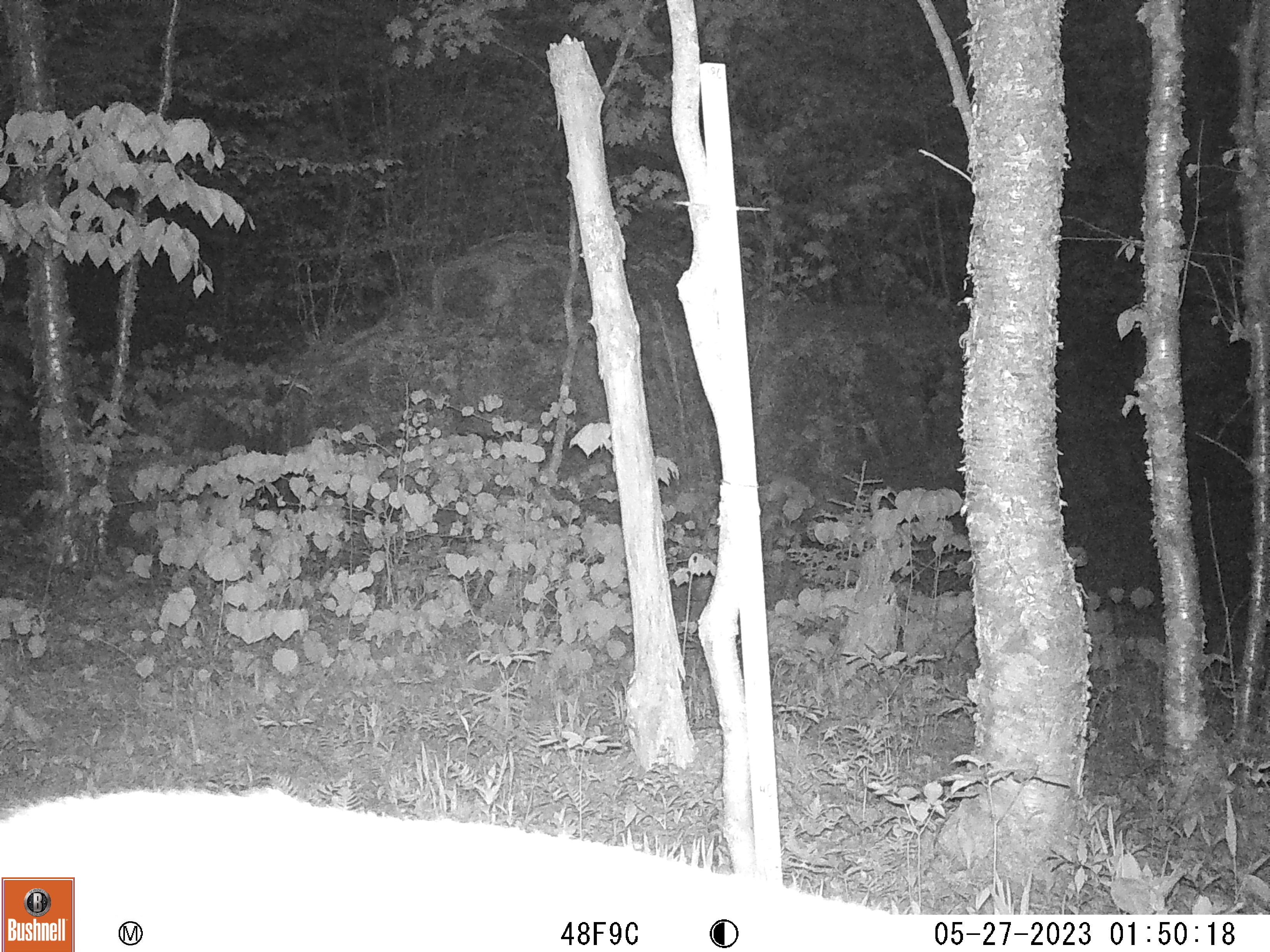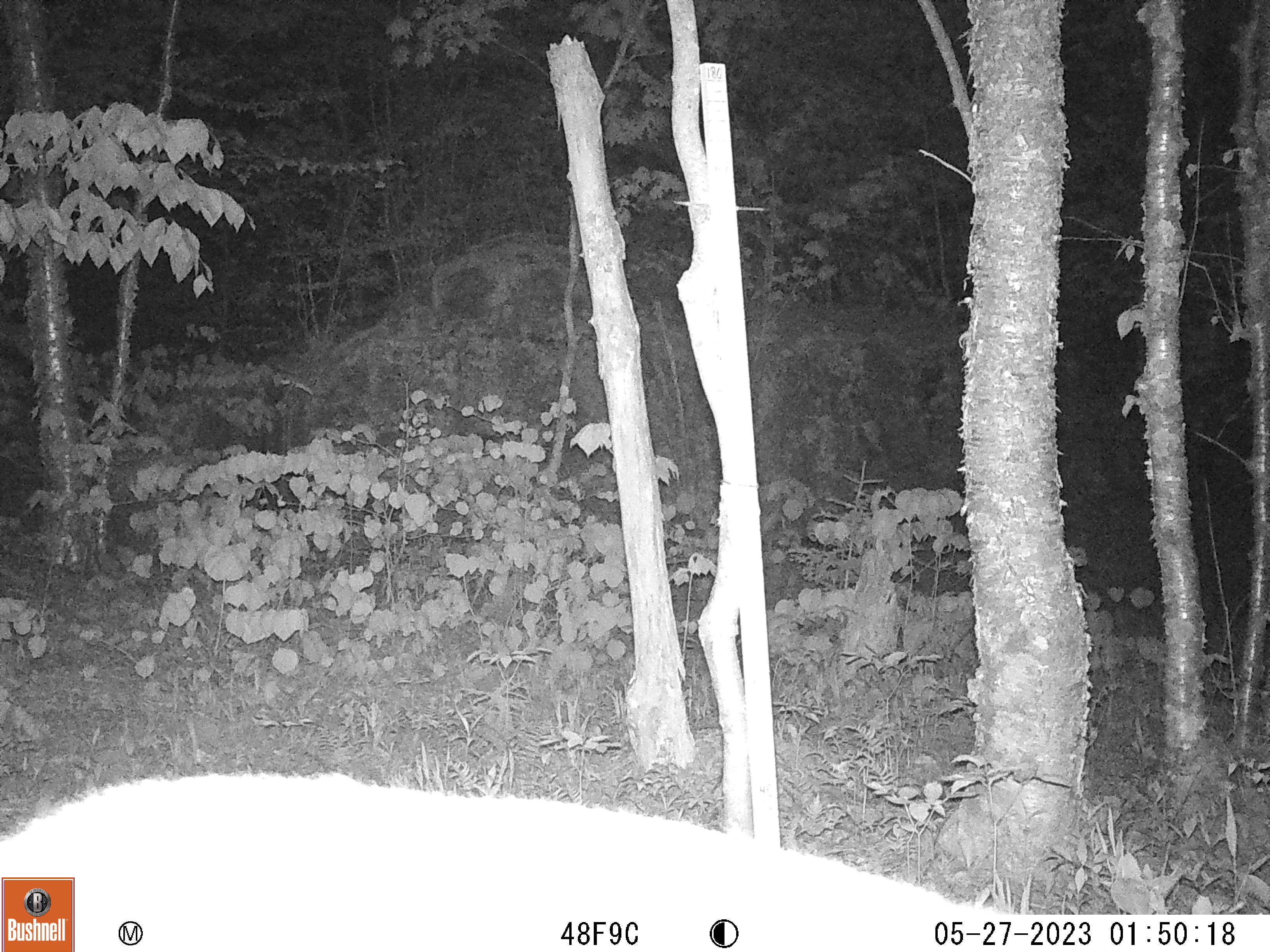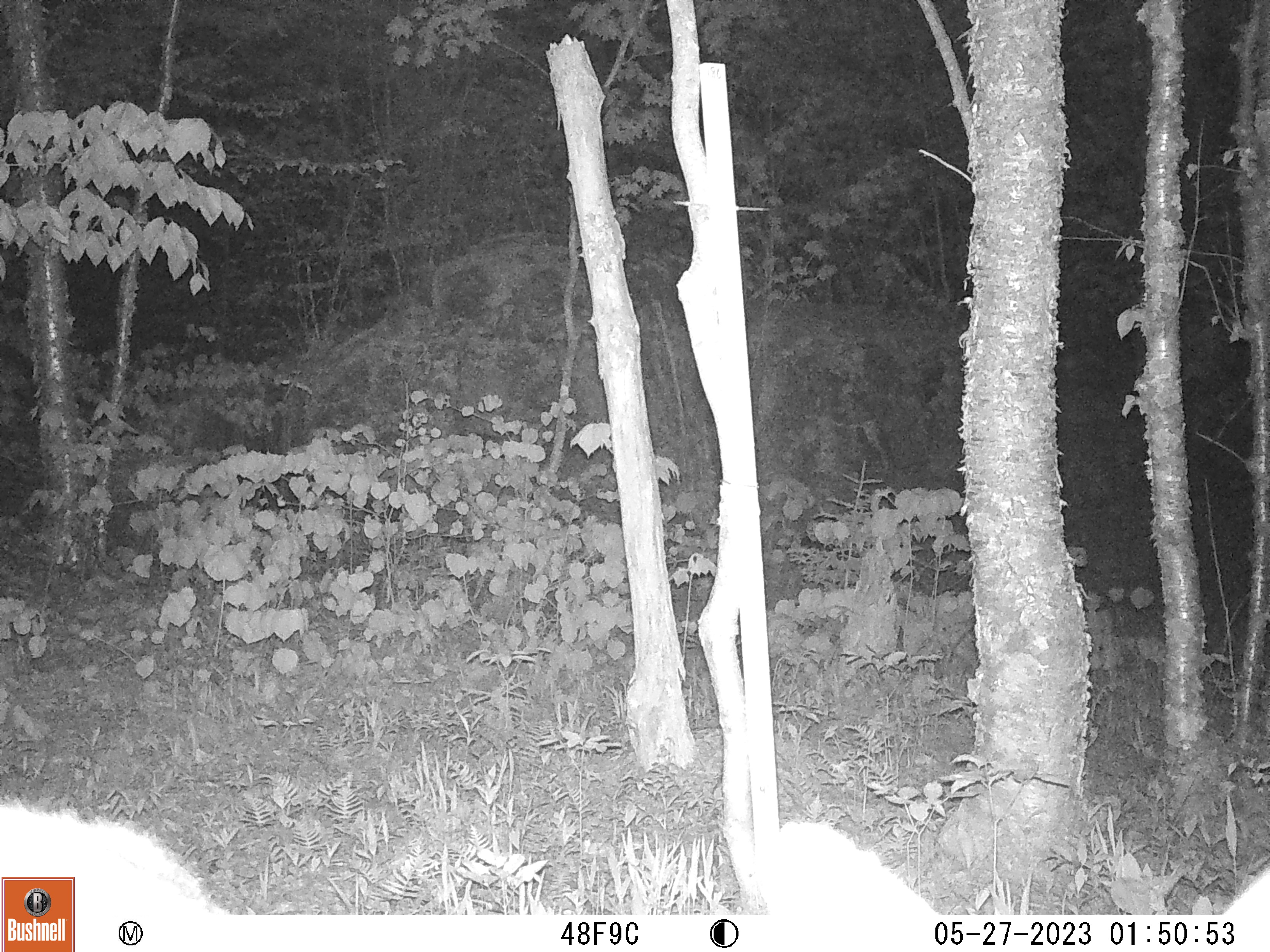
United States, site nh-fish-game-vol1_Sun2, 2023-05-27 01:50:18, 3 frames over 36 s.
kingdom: Animalia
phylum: Chordata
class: Mammalia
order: Artiodactyla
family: Cervidae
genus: Odocoileus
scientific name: Odocoileus virginianus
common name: white-tailed deer